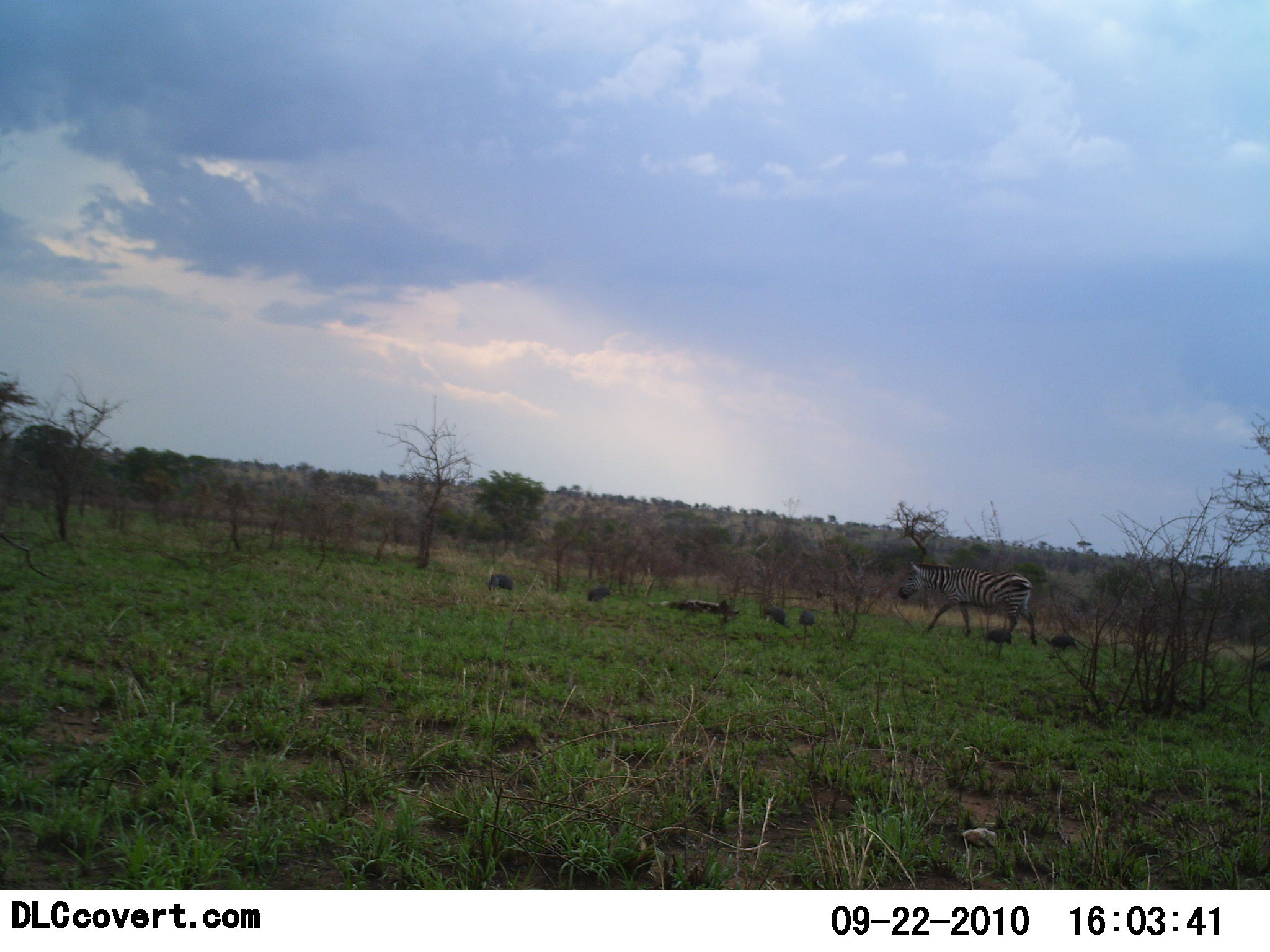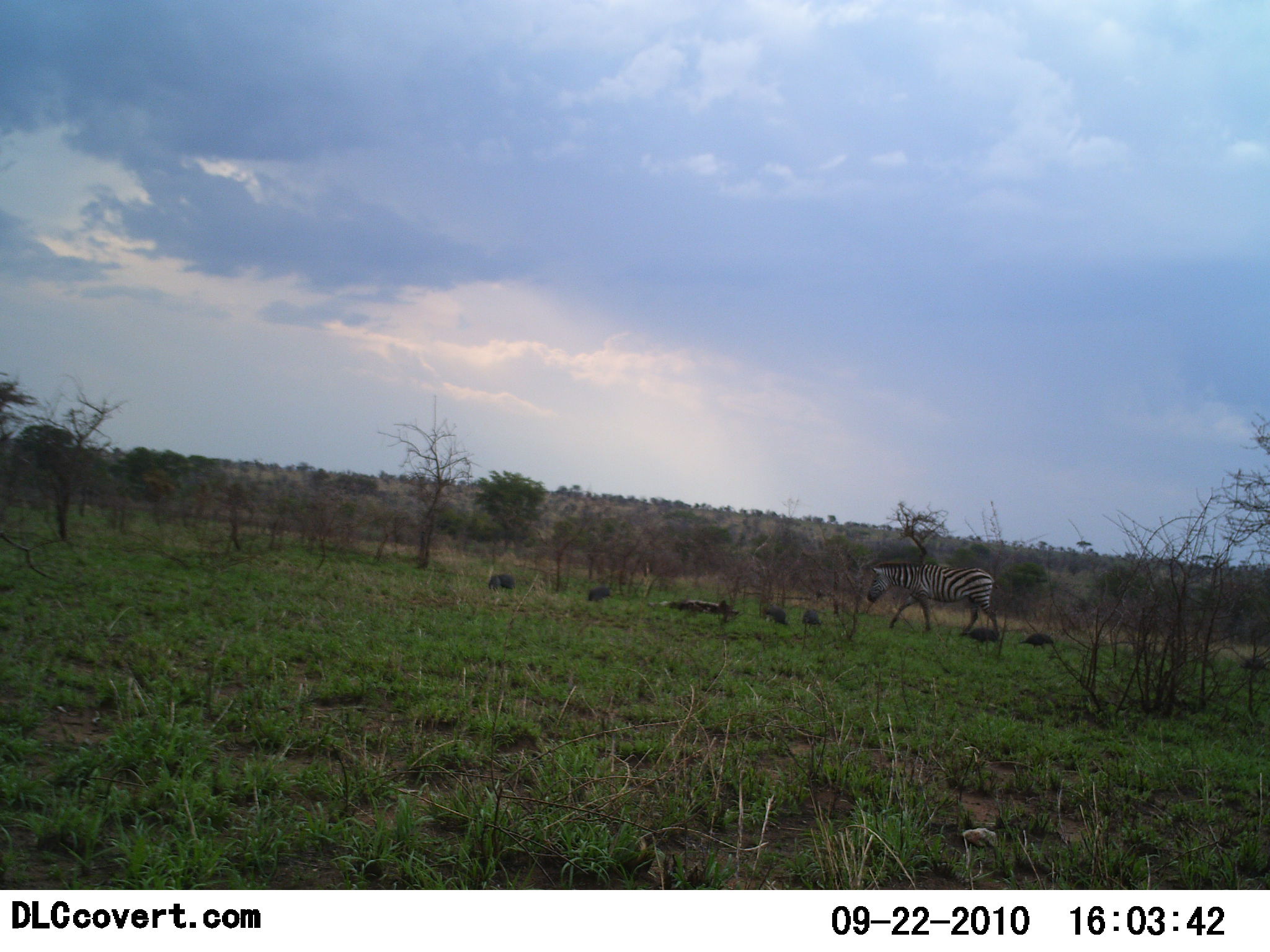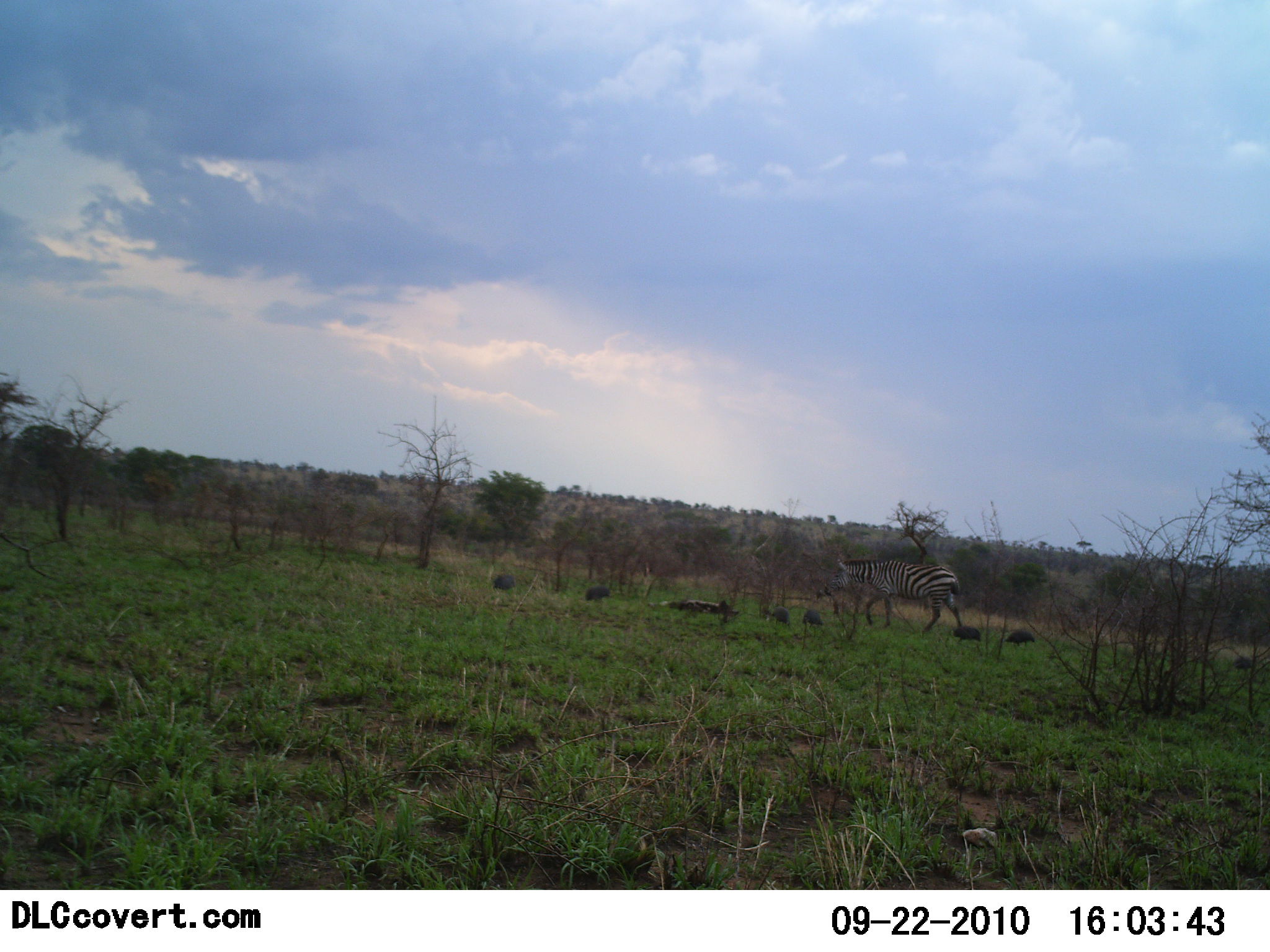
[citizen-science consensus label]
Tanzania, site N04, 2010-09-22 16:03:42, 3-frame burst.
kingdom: Animalia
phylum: Chordata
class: Aves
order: Galliformes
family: Numididae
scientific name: Numididae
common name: guinea fowl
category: guineafowl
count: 7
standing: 31%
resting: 0%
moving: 62%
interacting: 0%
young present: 0%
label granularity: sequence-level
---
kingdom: Animalia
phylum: Chordata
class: Mammalia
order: Perissodactyla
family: Equidae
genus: Equus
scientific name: Equus quagga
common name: plains zebra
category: zebra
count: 1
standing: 12%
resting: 0%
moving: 92%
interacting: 0%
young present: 0%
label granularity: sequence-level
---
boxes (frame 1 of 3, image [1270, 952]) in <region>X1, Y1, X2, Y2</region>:
animal: <region>898, 559, 1039, 646</region>; <region>981, 624, 1014, 645</region>; <region>1047, 630, 1078, 651</region>; <region>763, 604, 789, 626</region>; <region>488, 575, 519, 592</region>; <region>586, 584, 612, 603</region>; <region>797, 609, 816, 627</region>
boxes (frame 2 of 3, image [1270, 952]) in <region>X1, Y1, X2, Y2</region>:
animal: <region>864, 566, 1003, 642</region>; <region>963, 624, 1001, 648</region>; <region>485, 573, 516, 591</region>; <region>800, 608, 825, 628</region>; <region>1025, 632, 1055, 648</region>; <region>768, 605, 789, 623</region>; <region>586, 587, 612, 601</region>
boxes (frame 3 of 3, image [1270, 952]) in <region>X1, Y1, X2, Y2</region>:
animal: <region>829, 557, 963, 639</region>; <region>1007, 628, 1037, 649</region>; <region>584, 583, 613, 604</region>; <region>953, 625, 982, 645</region>; <region>769, 605, 793, 627</region>; <region>492, 573, 517, 591</region>; <region>802, 609, 824, 629</region>